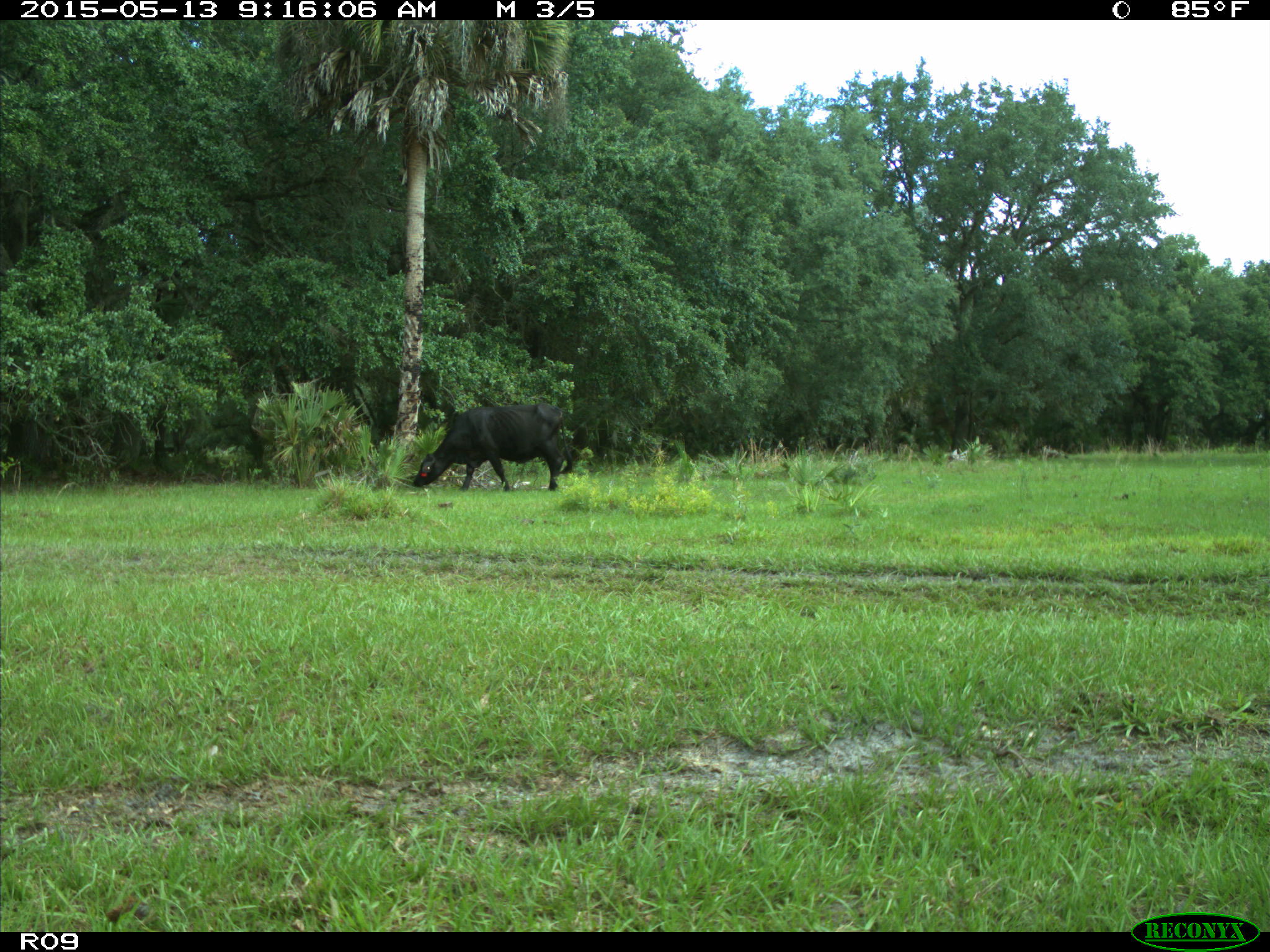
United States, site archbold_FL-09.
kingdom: Animalia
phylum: Chordata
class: Mammalia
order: Artiodactyla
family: Bovidae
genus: Bos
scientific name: Bos taurus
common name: domestic cow